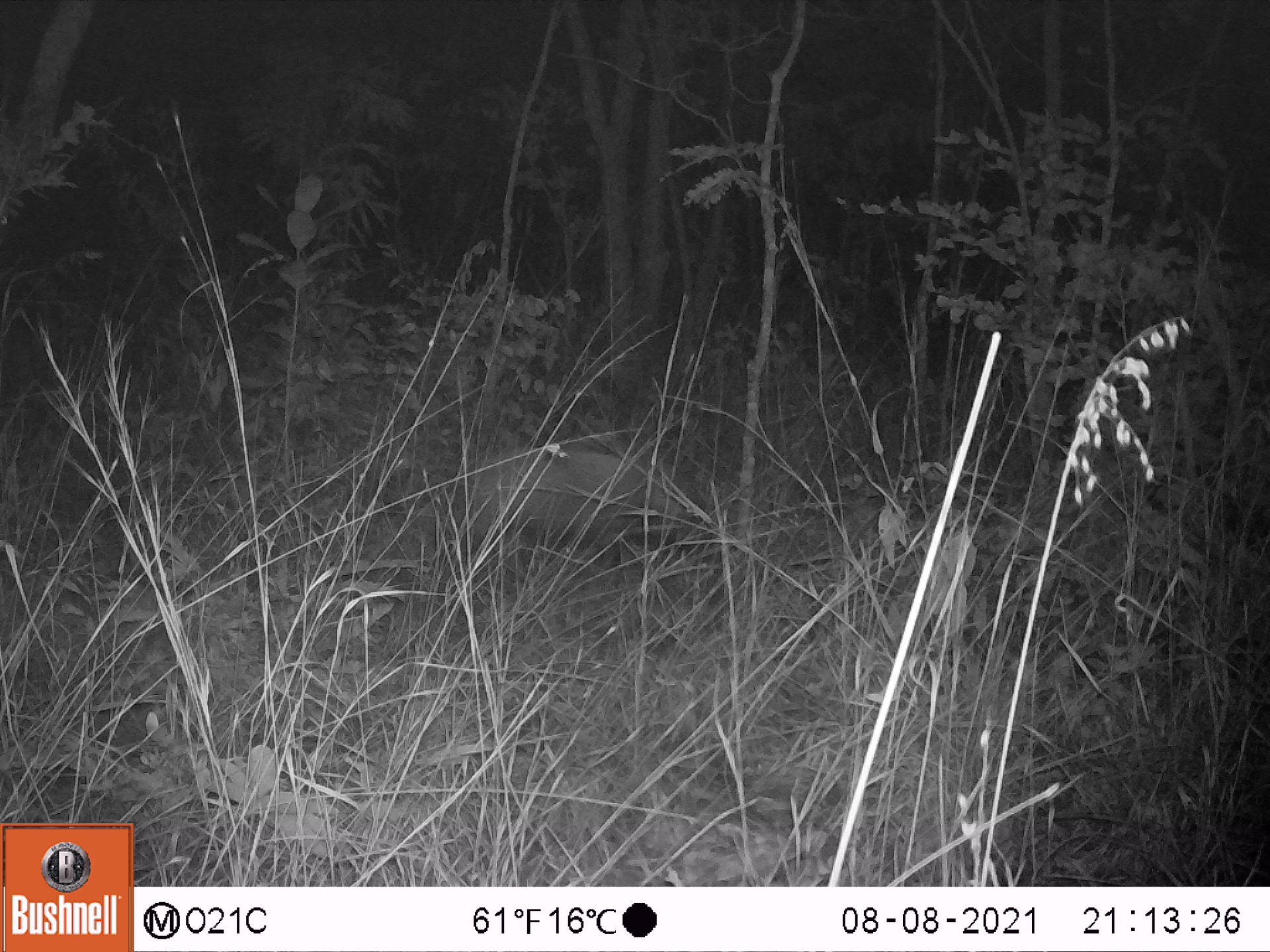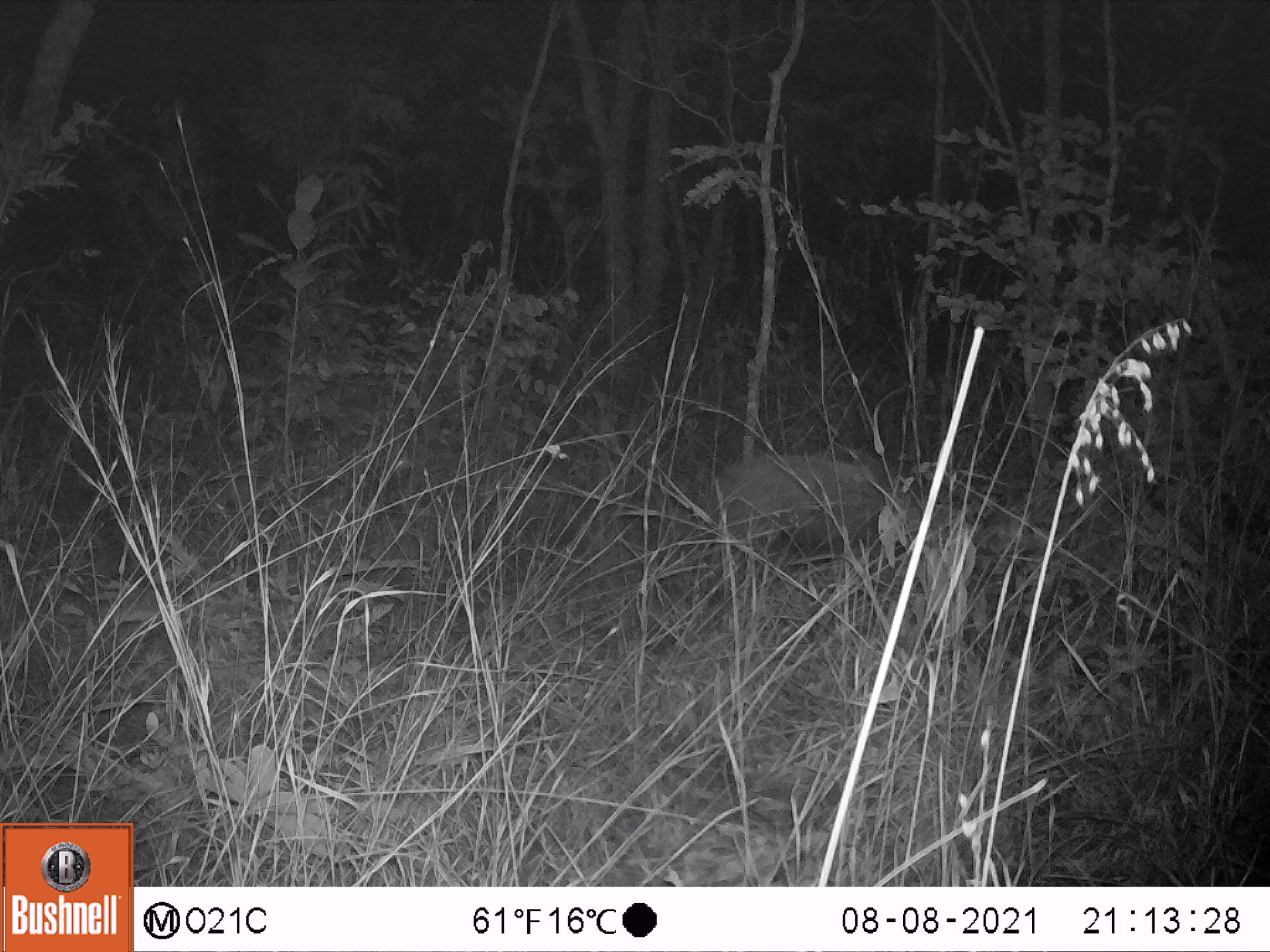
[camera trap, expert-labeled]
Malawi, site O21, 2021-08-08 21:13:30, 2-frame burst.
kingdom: Animalia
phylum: Chordata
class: Mammalia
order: Artiodactyla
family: Suidae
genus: Potamochoerus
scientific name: Potamochoerus larvatus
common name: bushpig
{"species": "bushpig (Potamochoerus larvatus)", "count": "1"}